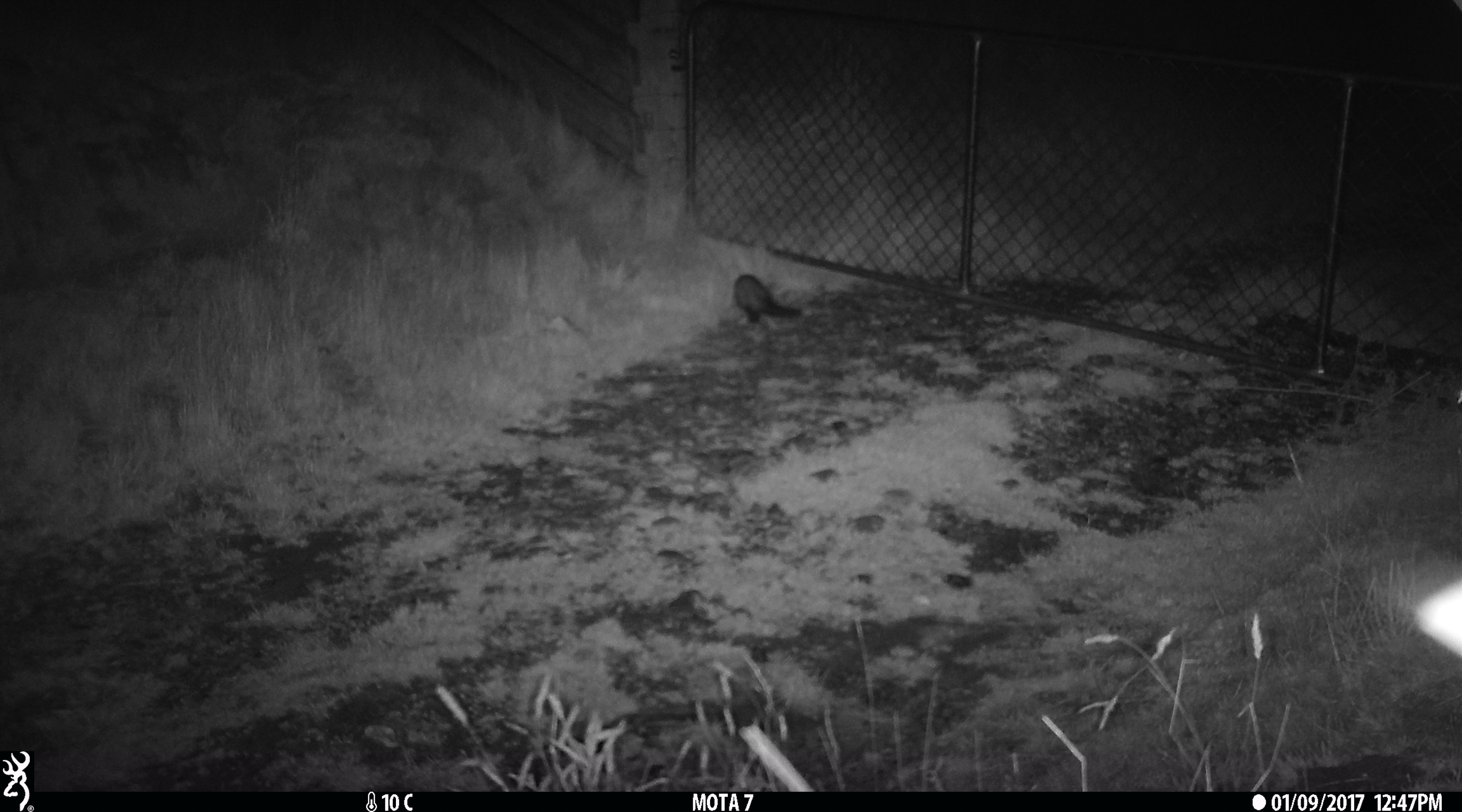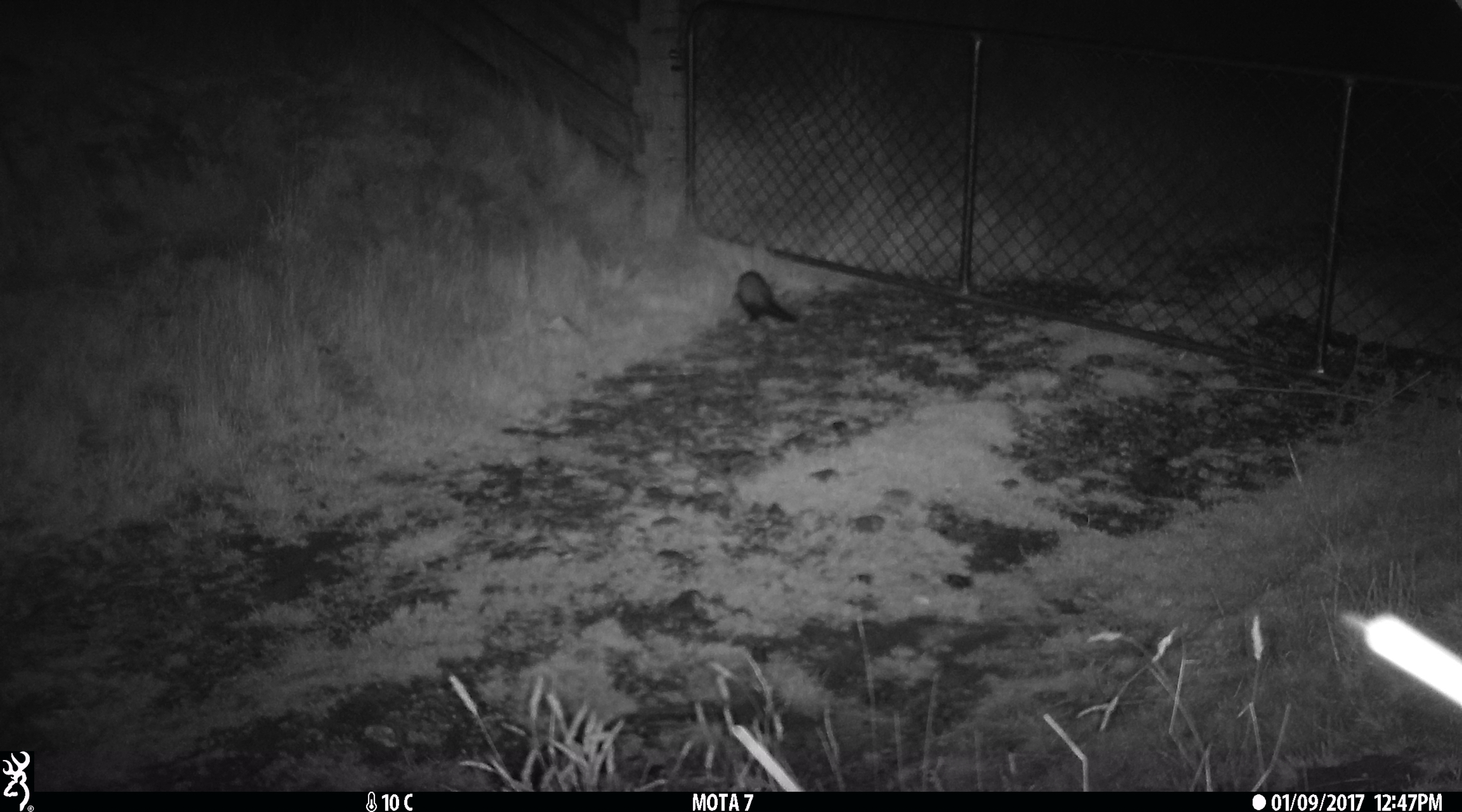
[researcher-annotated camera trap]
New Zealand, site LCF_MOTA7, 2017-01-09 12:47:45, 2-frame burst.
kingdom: Animalia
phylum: Chordata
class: Mammalia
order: Carnivora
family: Mustelidae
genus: Mustela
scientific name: Mustela furo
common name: ferret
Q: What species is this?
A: Ferret (Mustela furo).